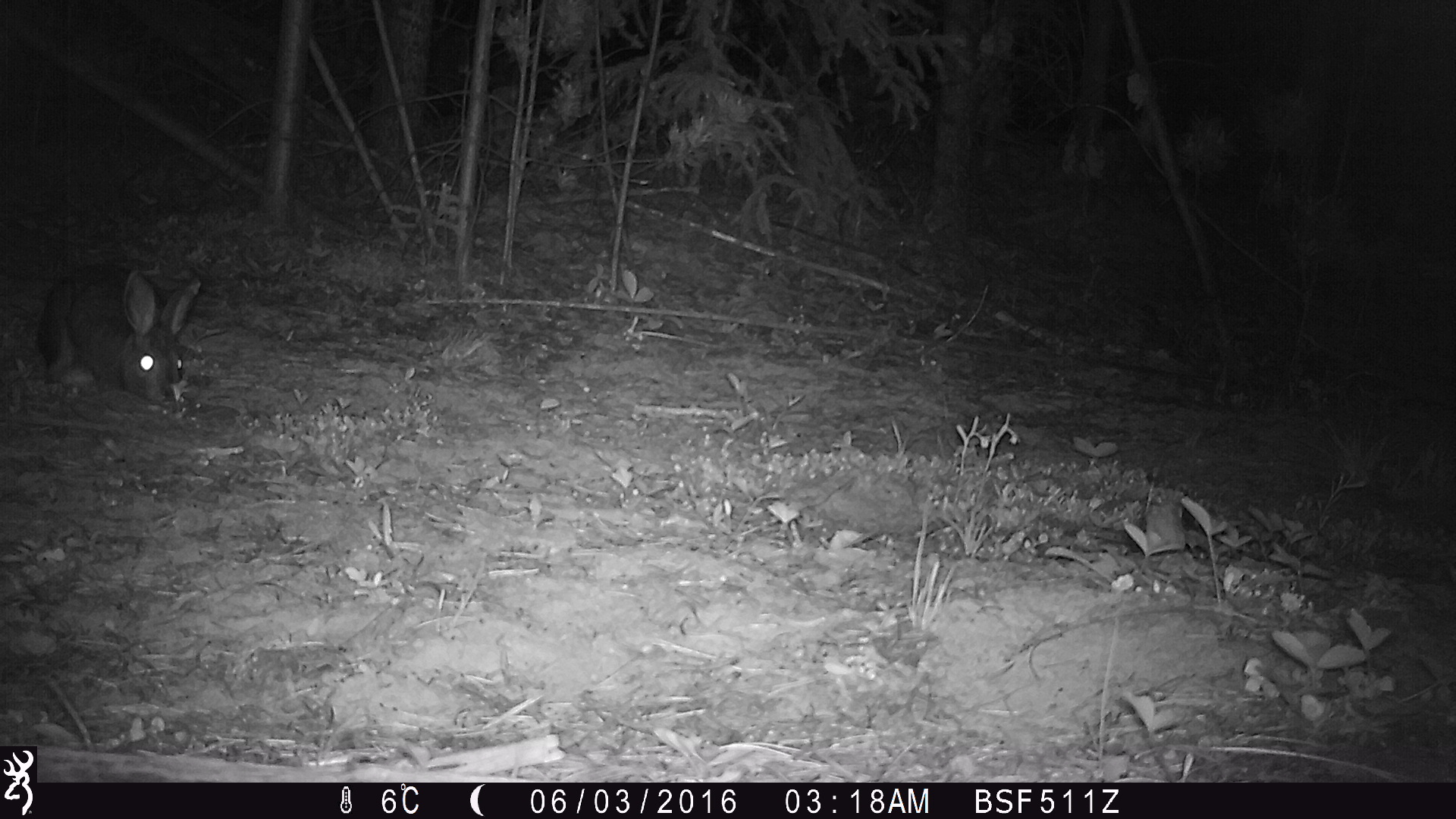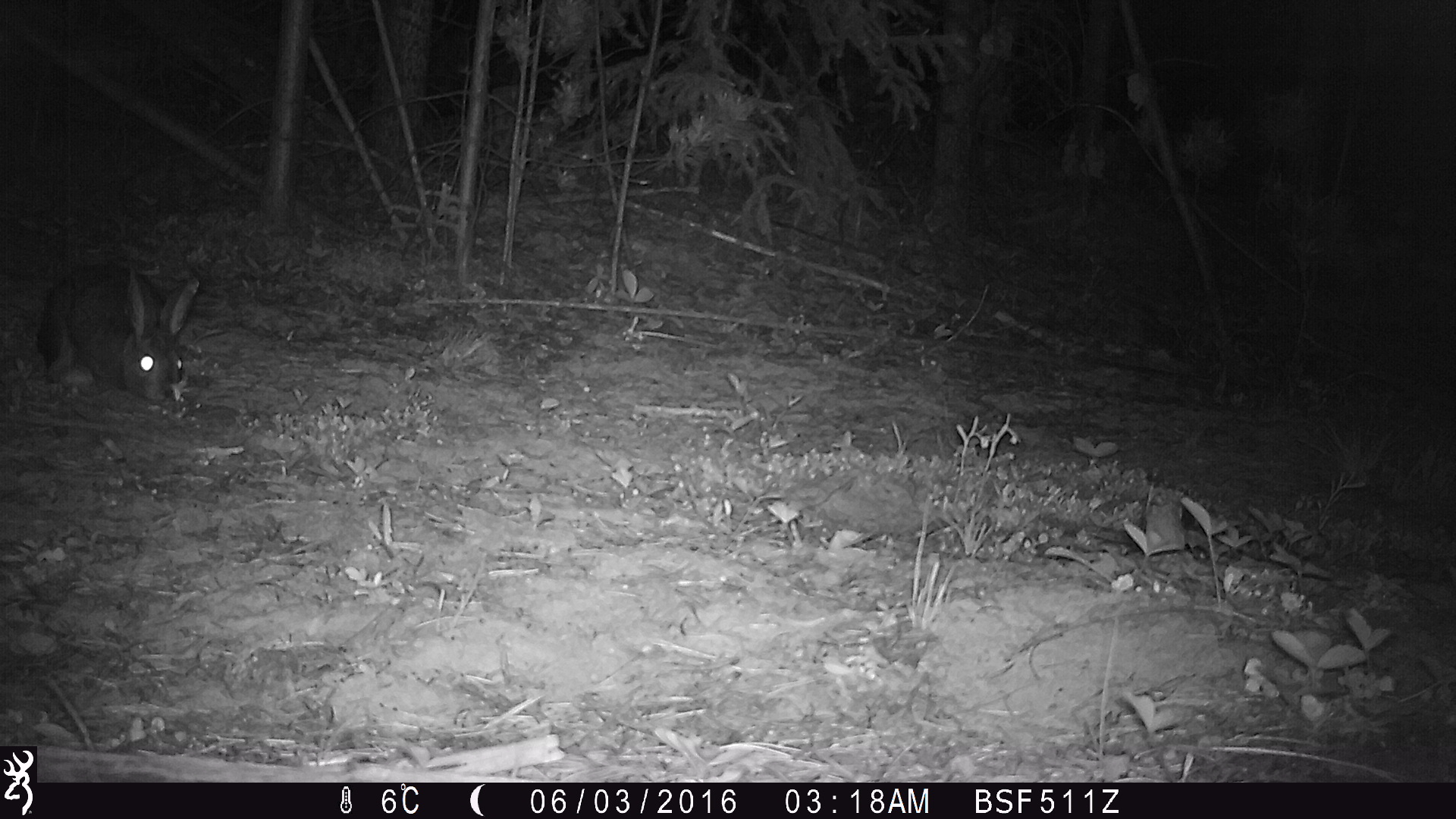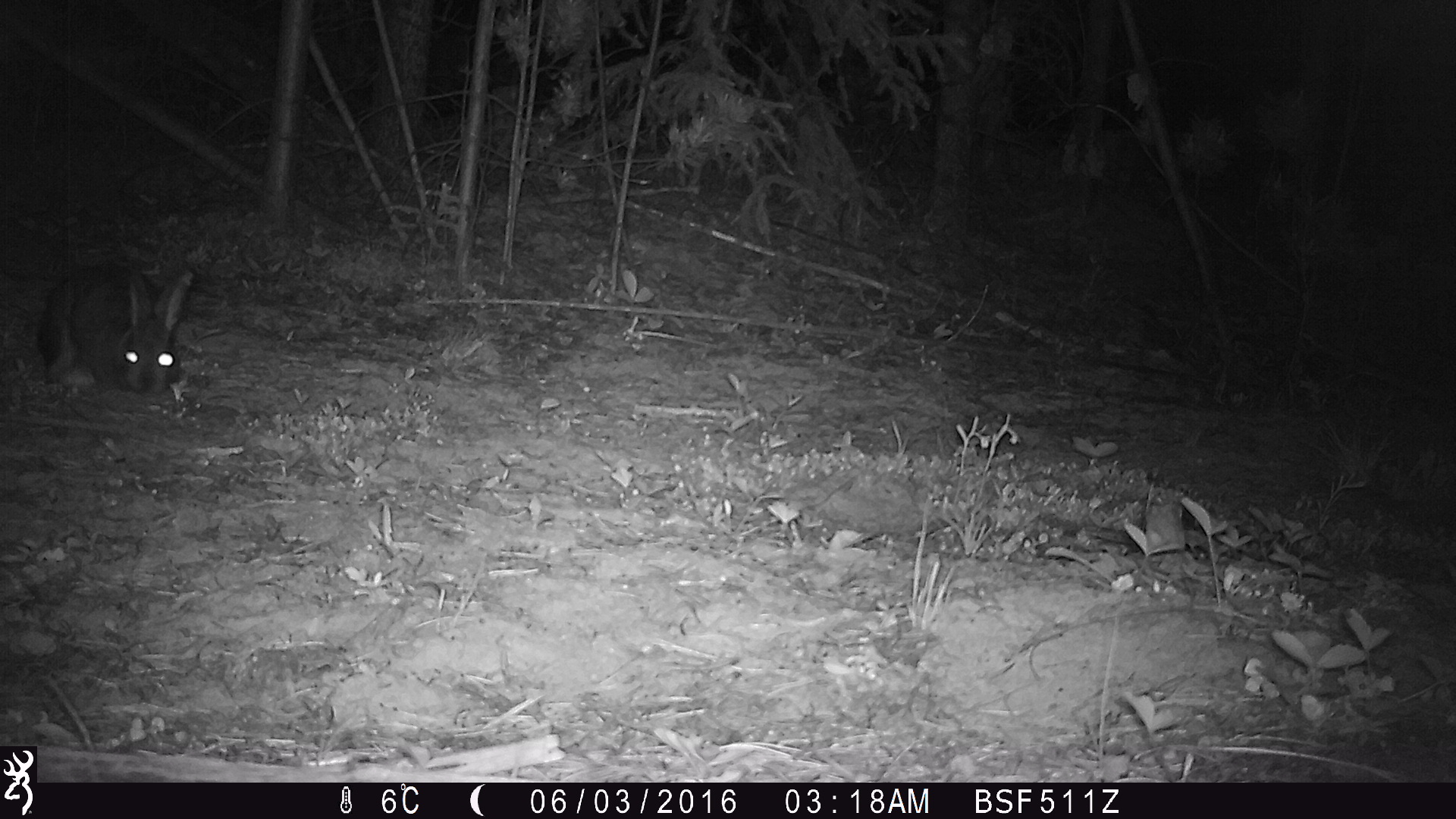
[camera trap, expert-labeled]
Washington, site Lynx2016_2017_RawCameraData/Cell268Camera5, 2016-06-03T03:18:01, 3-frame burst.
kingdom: Animalia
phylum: Chordata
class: Mammalia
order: Lagomorpha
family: Leporidae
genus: Lepus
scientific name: Lepus americanus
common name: snowshoe hare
Lepus americanus (snowshoe hare). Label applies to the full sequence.